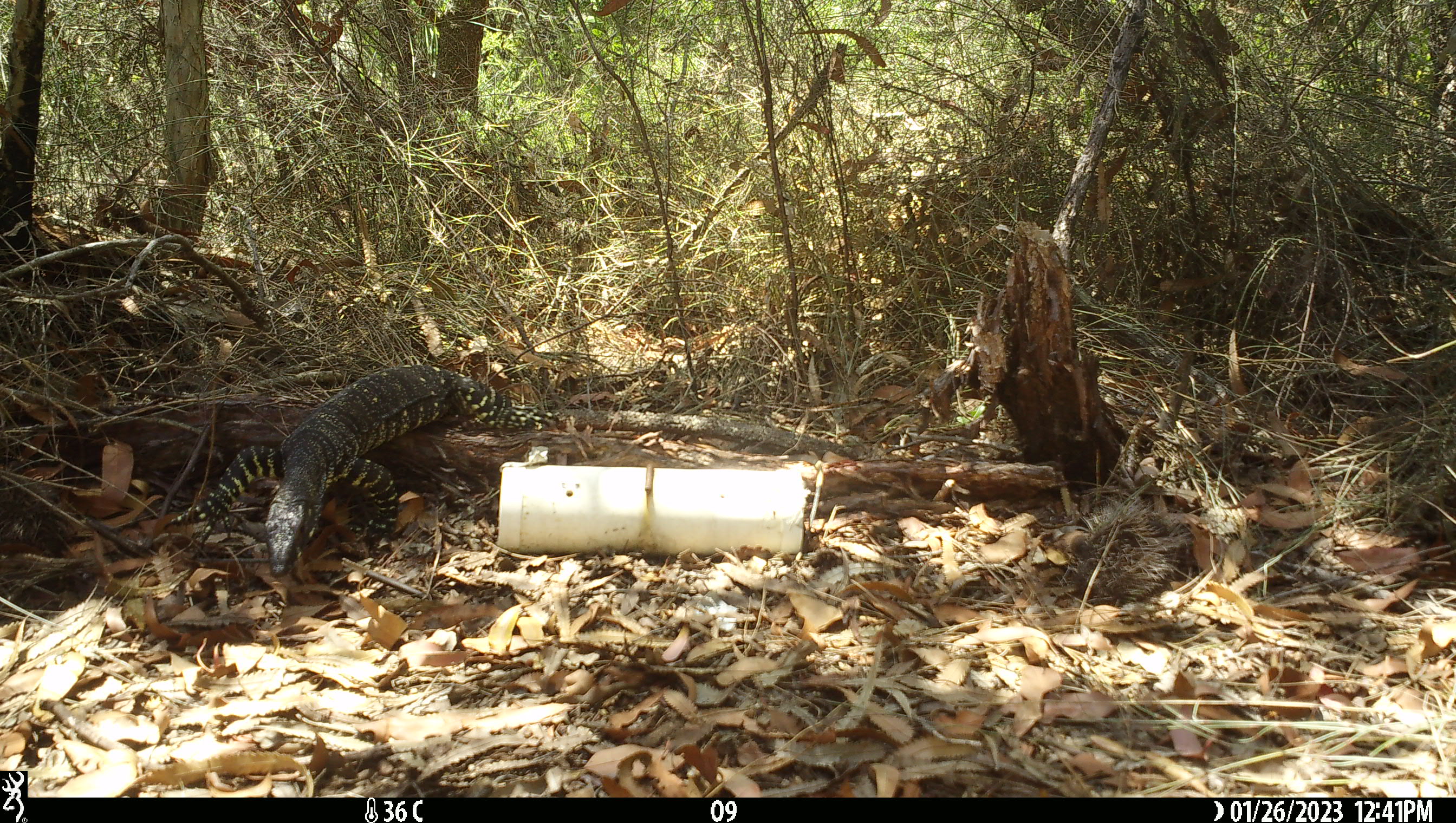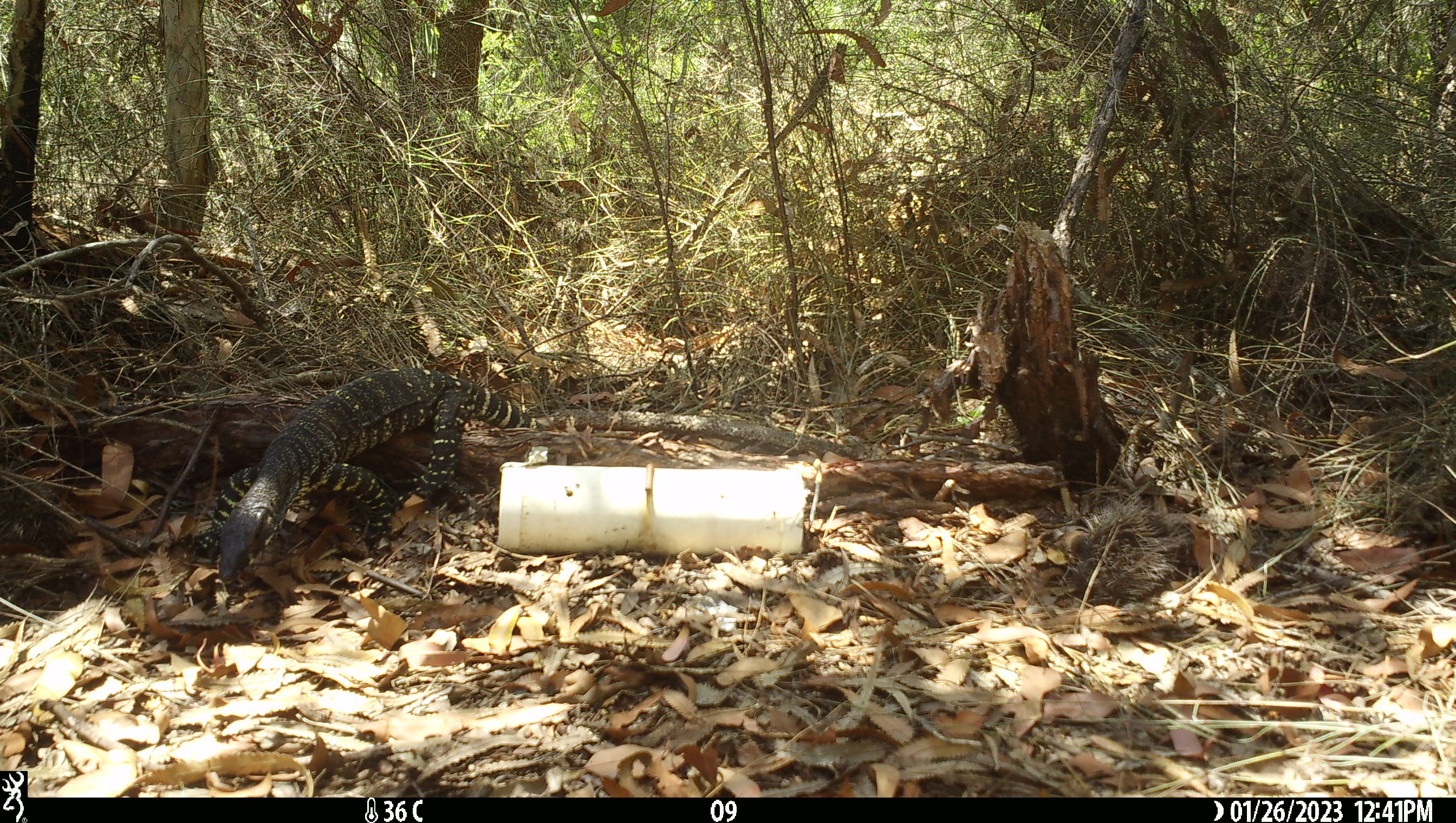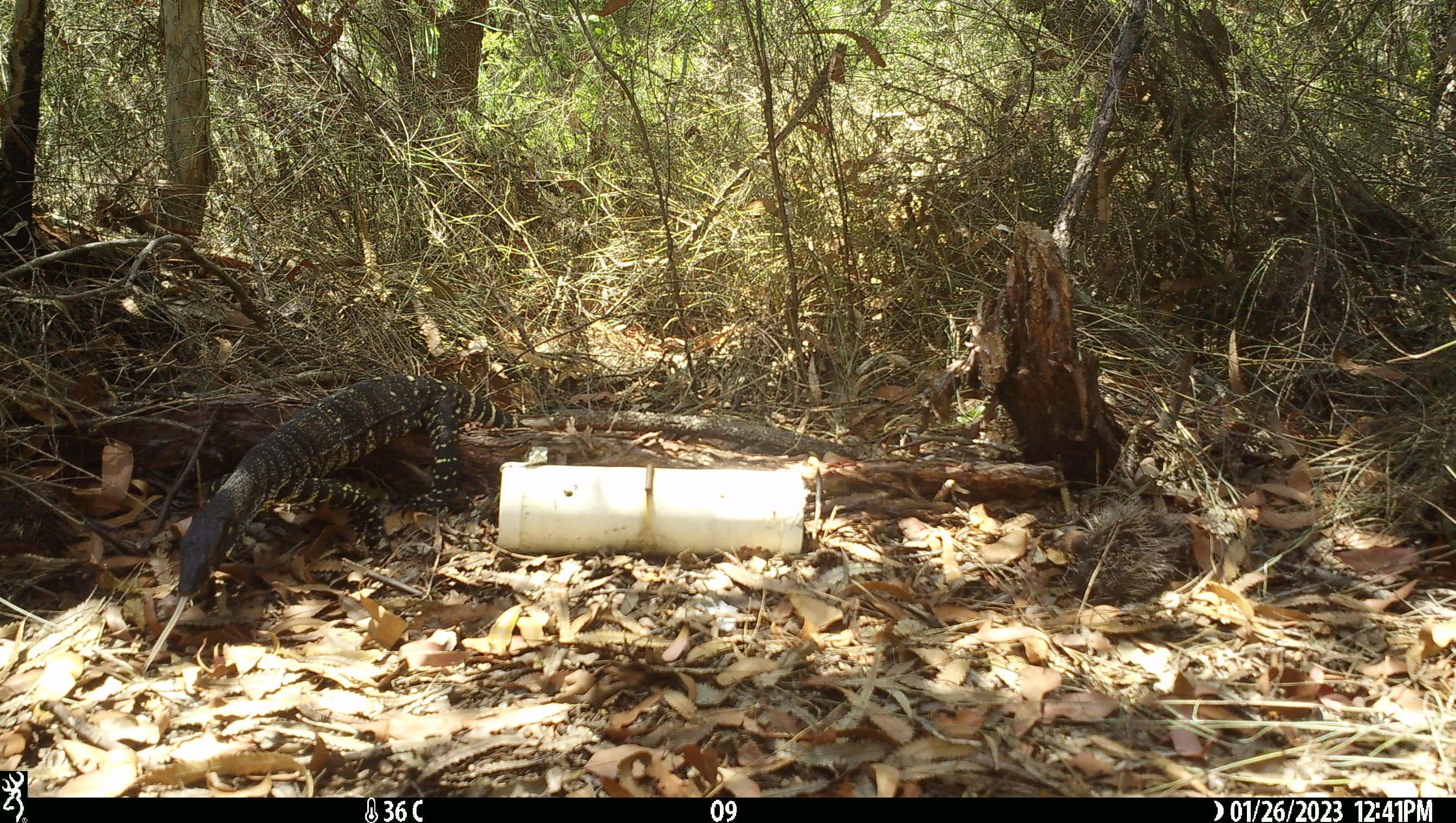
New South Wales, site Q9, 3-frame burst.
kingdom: Animalia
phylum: Chordata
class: Reptilia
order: Squamata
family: Varanidae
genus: Varanus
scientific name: Varanus varius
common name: lace monitor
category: goanna